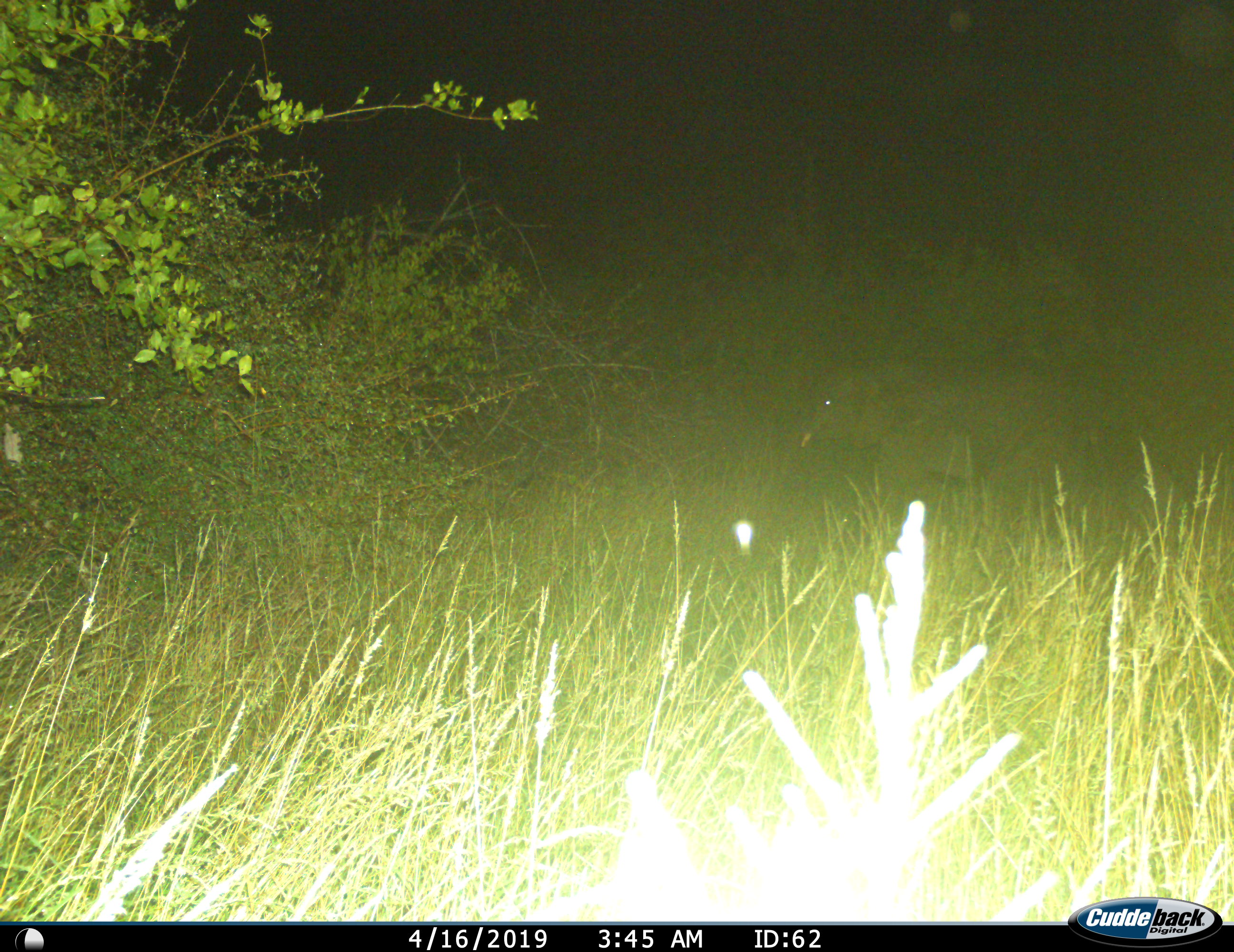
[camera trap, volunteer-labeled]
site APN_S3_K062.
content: unidentified animal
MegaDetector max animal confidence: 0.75